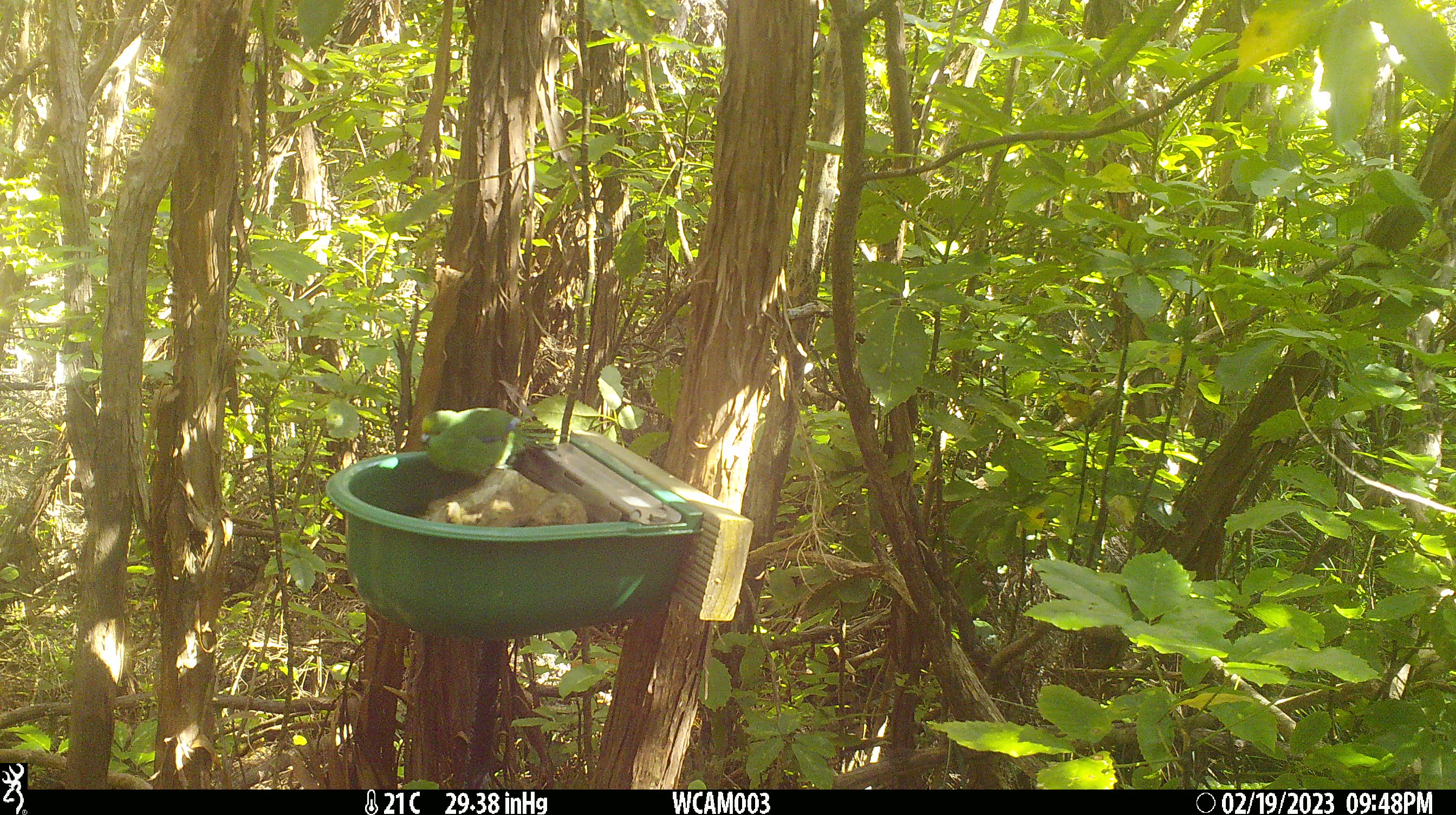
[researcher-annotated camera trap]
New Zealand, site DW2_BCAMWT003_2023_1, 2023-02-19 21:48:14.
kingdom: Animalia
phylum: Chordata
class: Aves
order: Psittaciformes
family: Psittaculidae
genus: Cyanoramphus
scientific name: Cyanoramphus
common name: parakeet